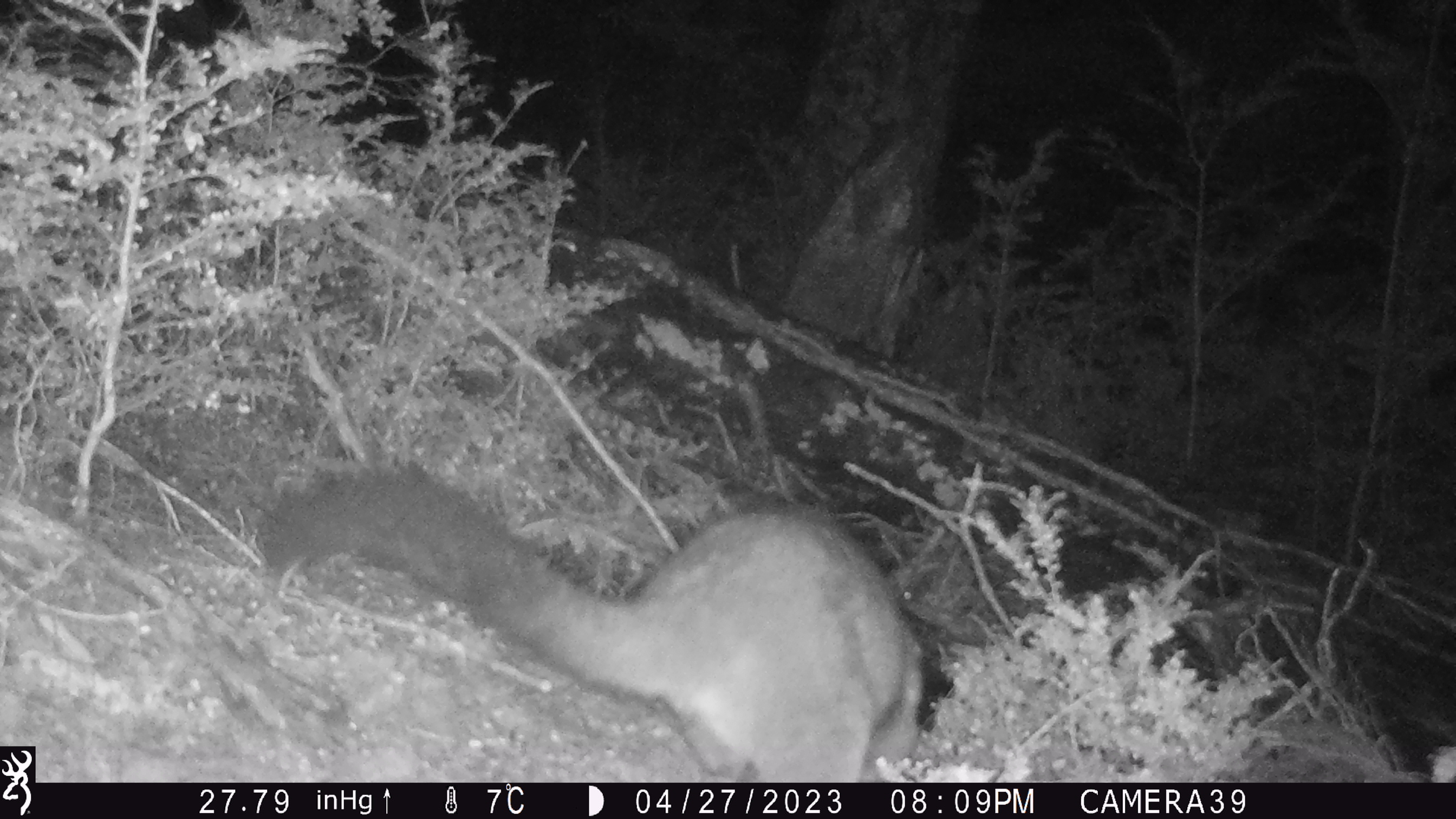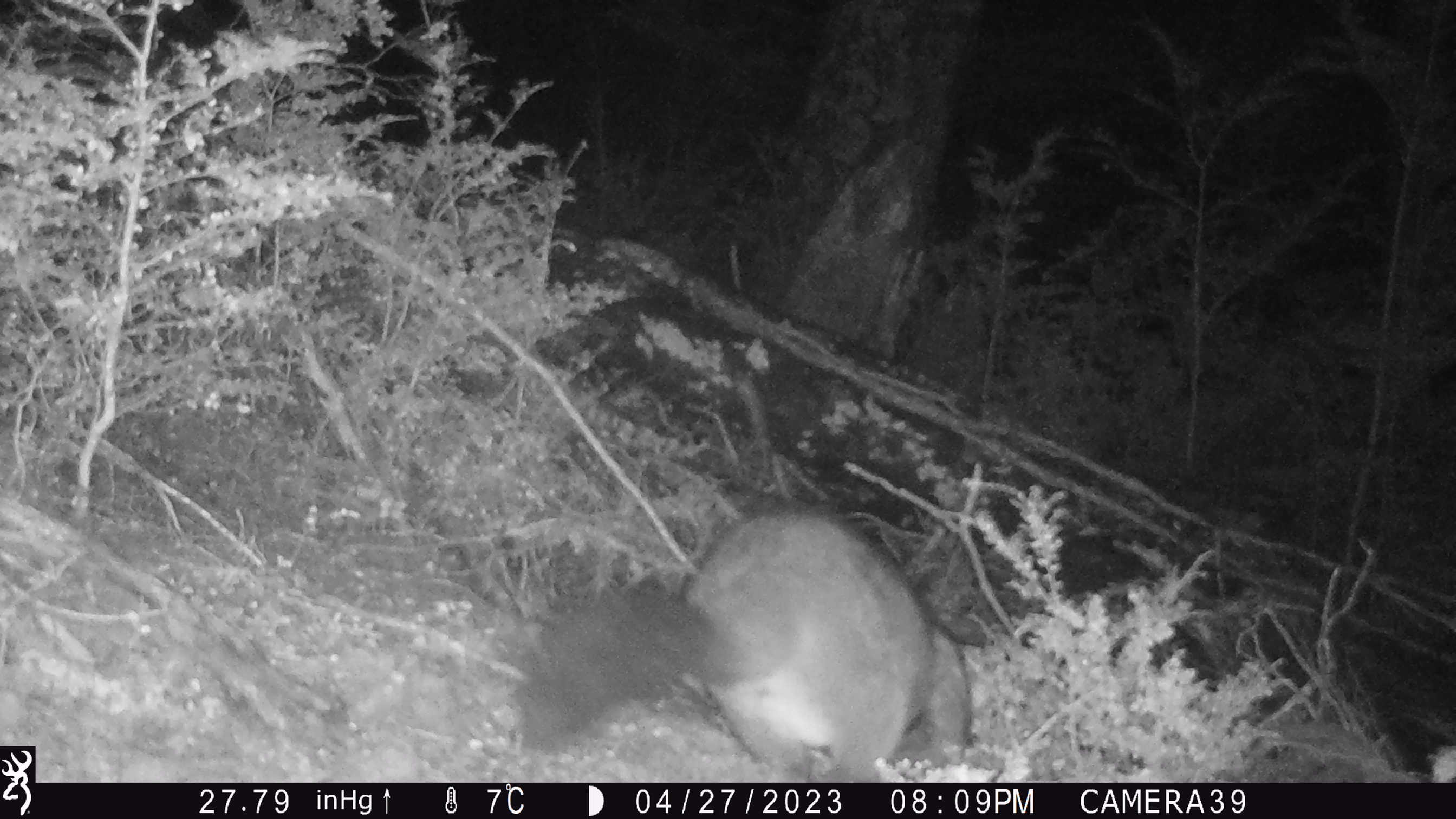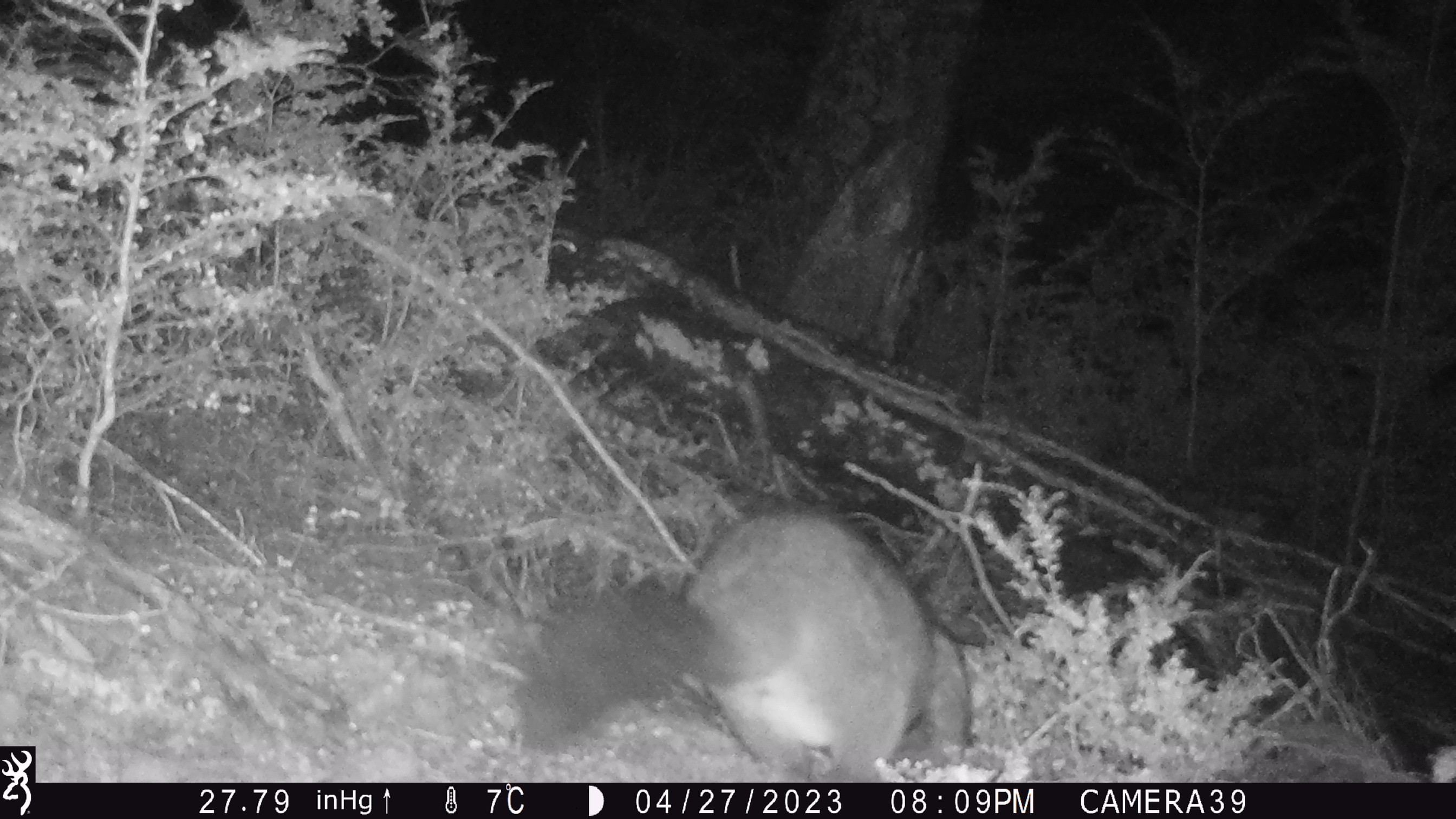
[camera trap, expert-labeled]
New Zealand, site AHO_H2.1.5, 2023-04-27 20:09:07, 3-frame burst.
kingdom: Animalia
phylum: Chordata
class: Mammalia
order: Carnivora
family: Mustelidae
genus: Mustela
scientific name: Mustela erminea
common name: stoat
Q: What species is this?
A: Stoat (Mustela erminea).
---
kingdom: Animalia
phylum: Chordata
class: Mammalia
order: Diprotodontia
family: Phalangeridae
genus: Trichosurus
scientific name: Trichosurus vulpecula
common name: common brushtail possum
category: possum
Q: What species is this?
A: Possum (common brushtail possum) (Trichosurus vulpecula).